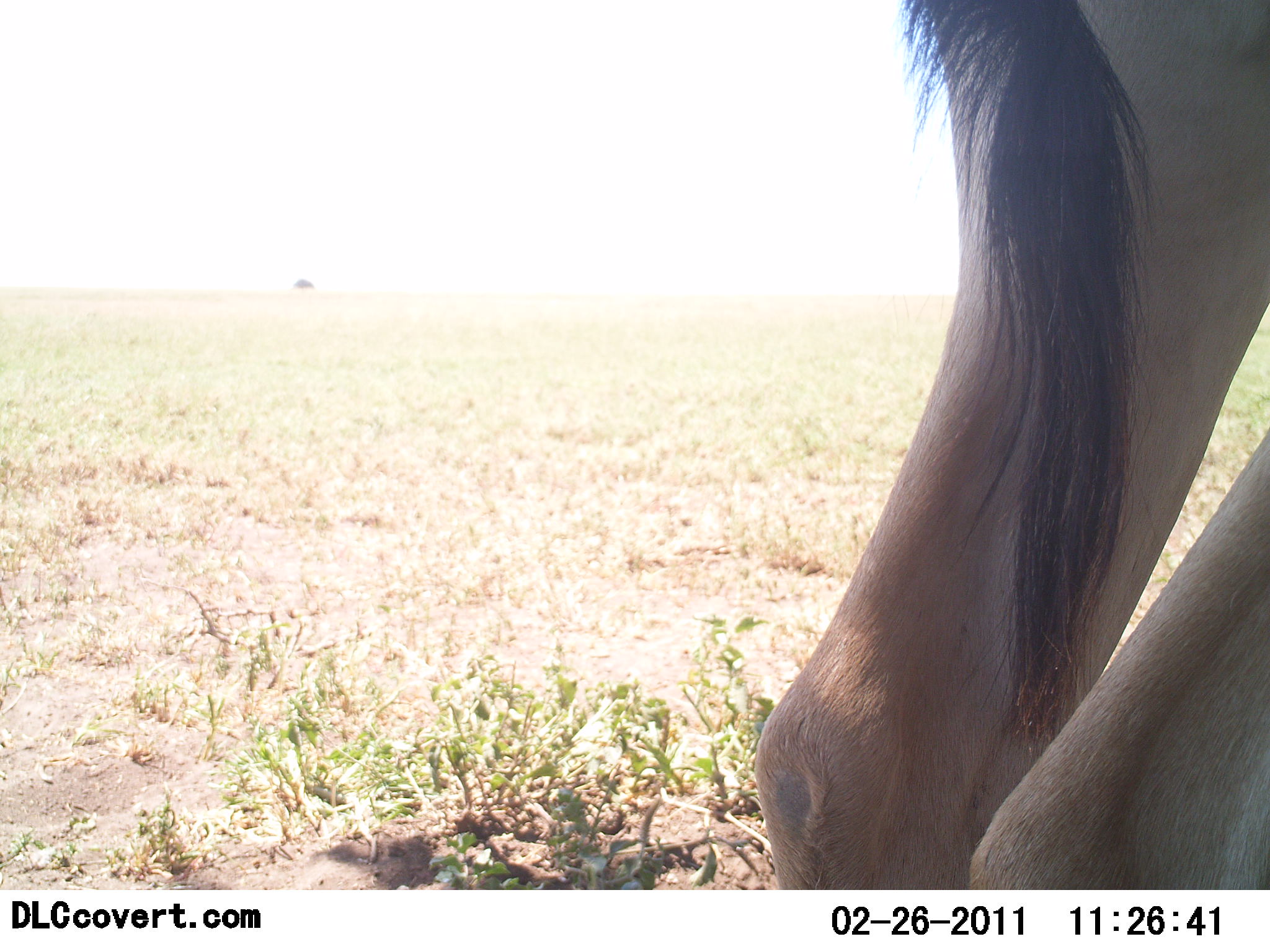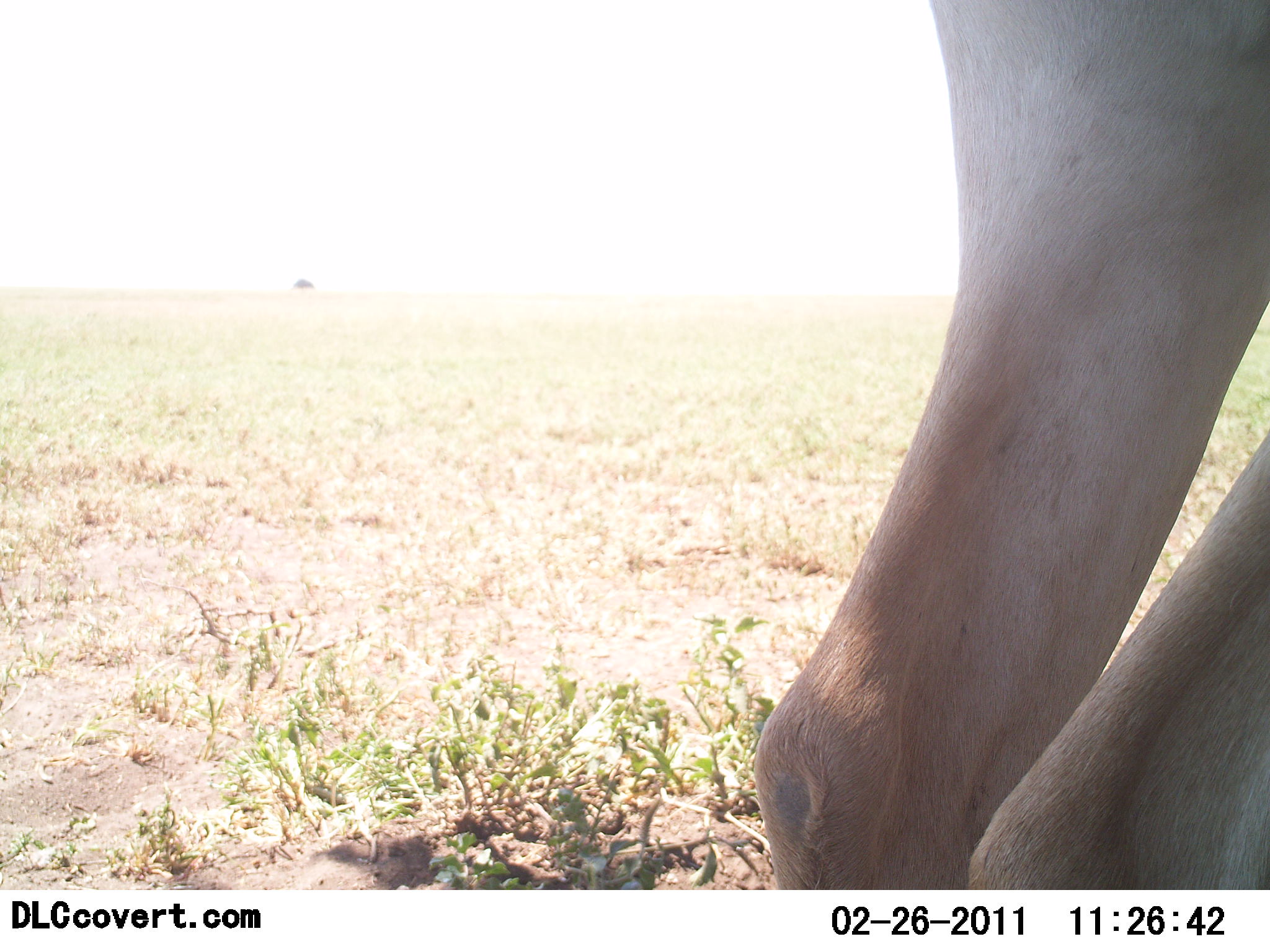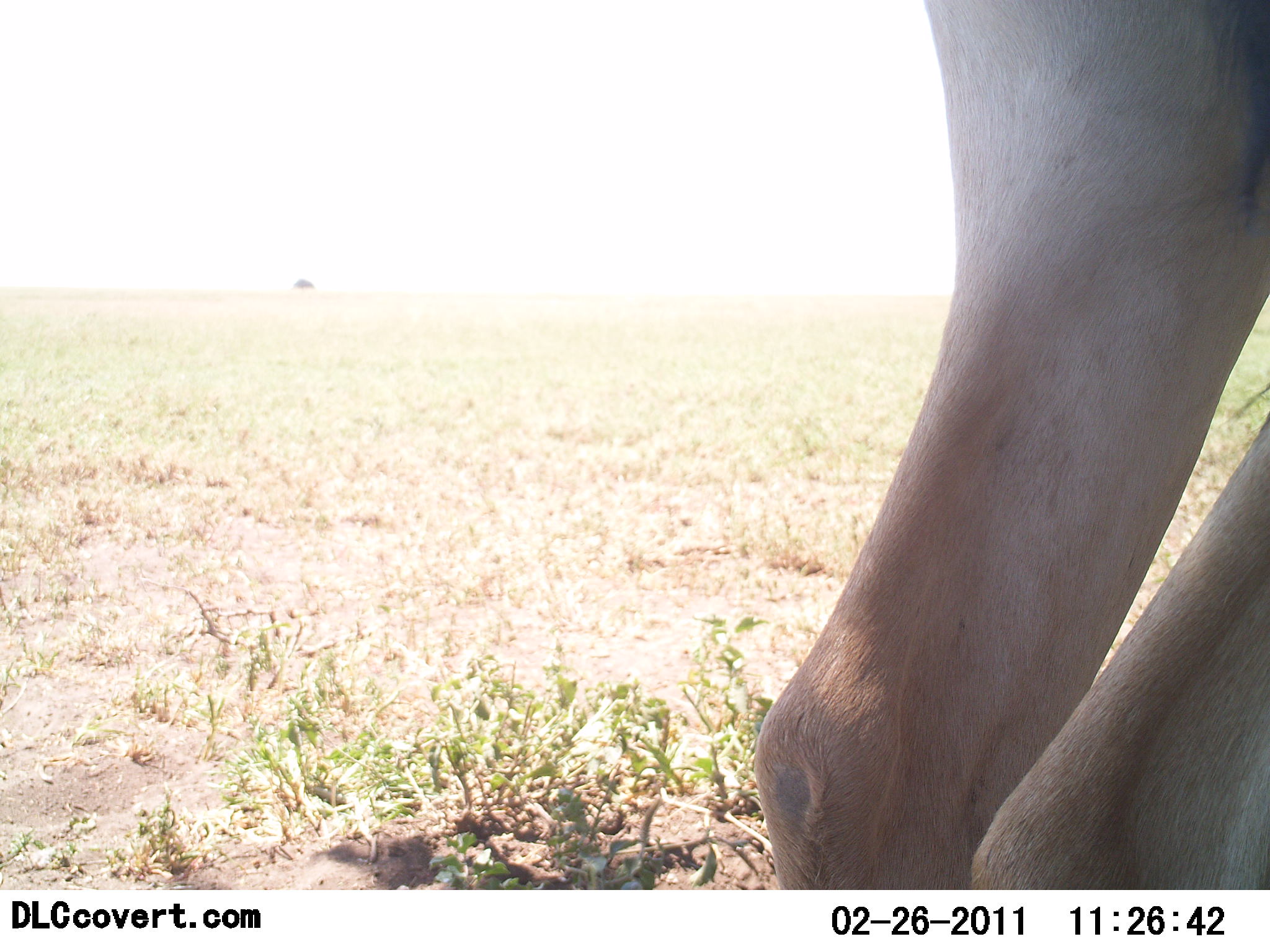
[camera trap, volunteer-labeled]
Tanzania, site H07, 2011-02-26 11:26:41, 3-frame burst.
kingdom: Animalia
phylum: Chordata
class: Mammalia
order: Artiodactyla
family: Bovidae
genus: Connochaetes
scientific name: Connochaetes taurinus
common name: blue wildebeest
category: wildebeest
Wildebeest (blue wildebeest) (Connochaetes taurinus), count 1. Behavior (volunteer vote fractions): standing 100%, resting 0%, moving 0%, interacting 0%. Young present (vote fraction): 0%. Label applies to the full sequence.